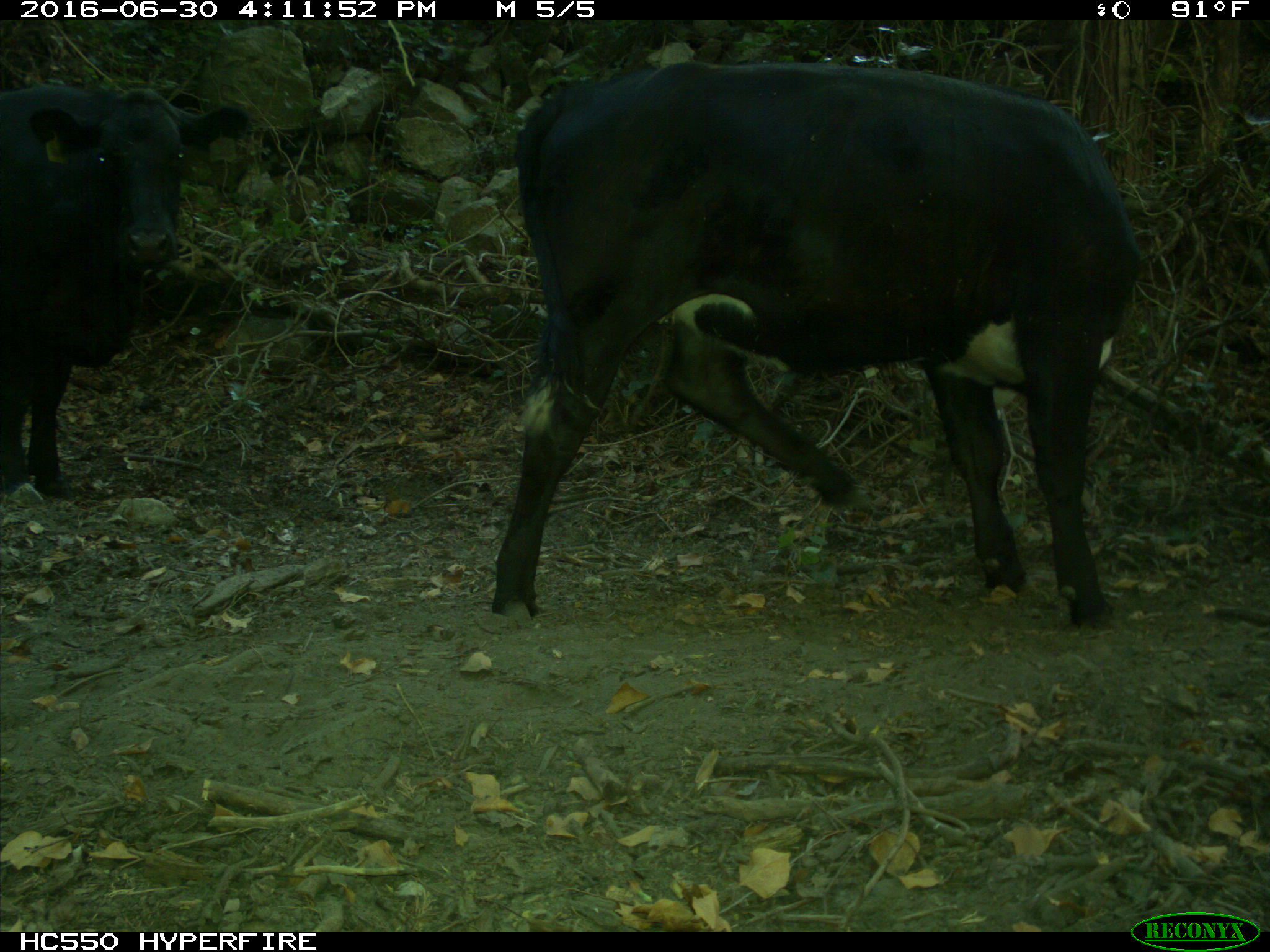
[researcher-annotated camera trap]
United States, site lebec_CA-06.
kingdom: Animalia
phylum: Chordata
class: Mammalia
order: Artiodactyla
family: Bovidae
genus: Bos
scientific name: Bos taurus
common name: domestic cow